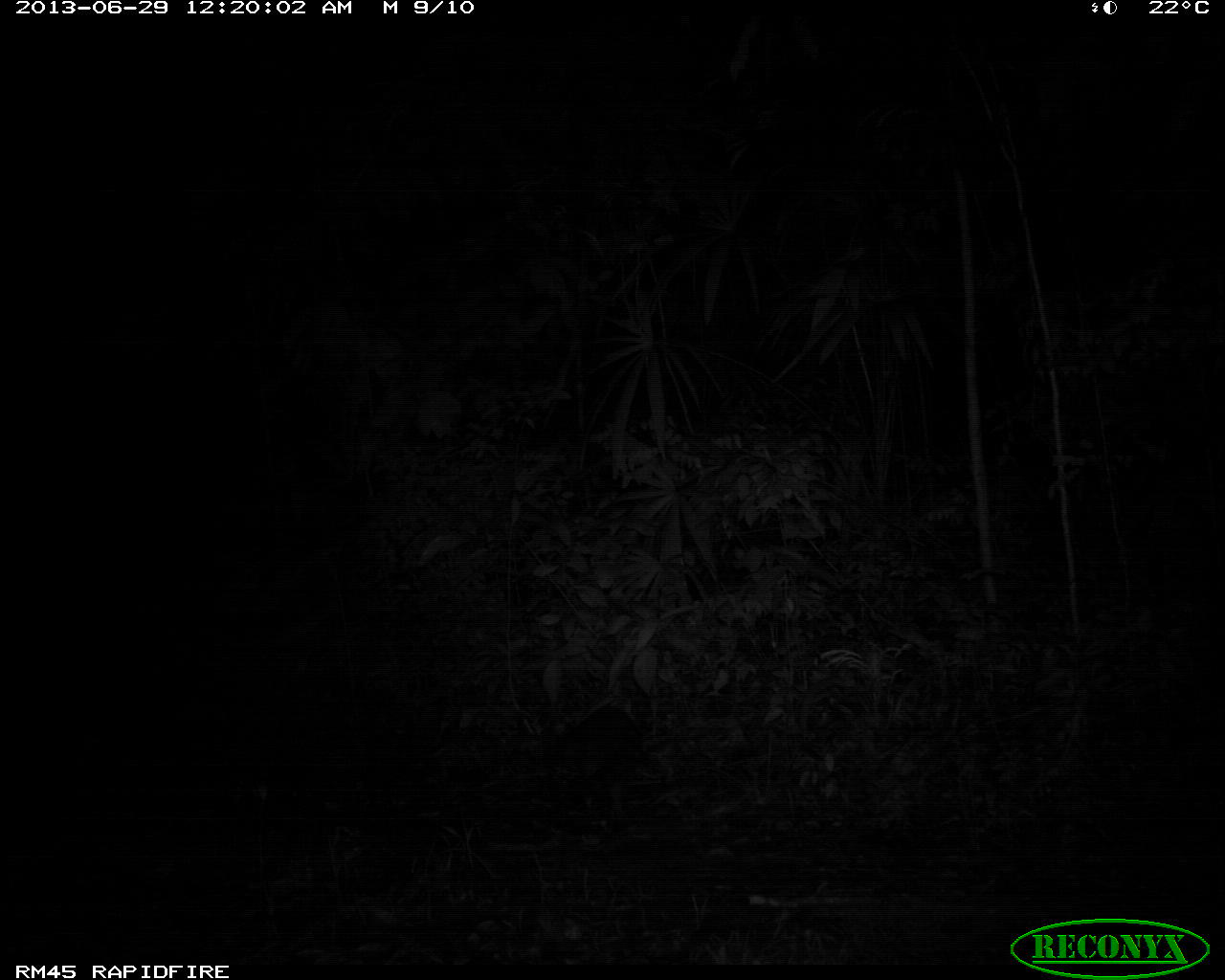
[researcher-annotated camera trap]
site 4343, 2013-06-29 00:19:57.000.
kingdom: Animalia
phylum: Chordata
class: Mammalia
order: Carnivora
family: Procyonidae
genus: Procyon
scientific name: Procyon lotor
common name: common raccoon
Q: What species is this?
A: Procyon lotor (common raccoon).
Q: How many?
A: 1.